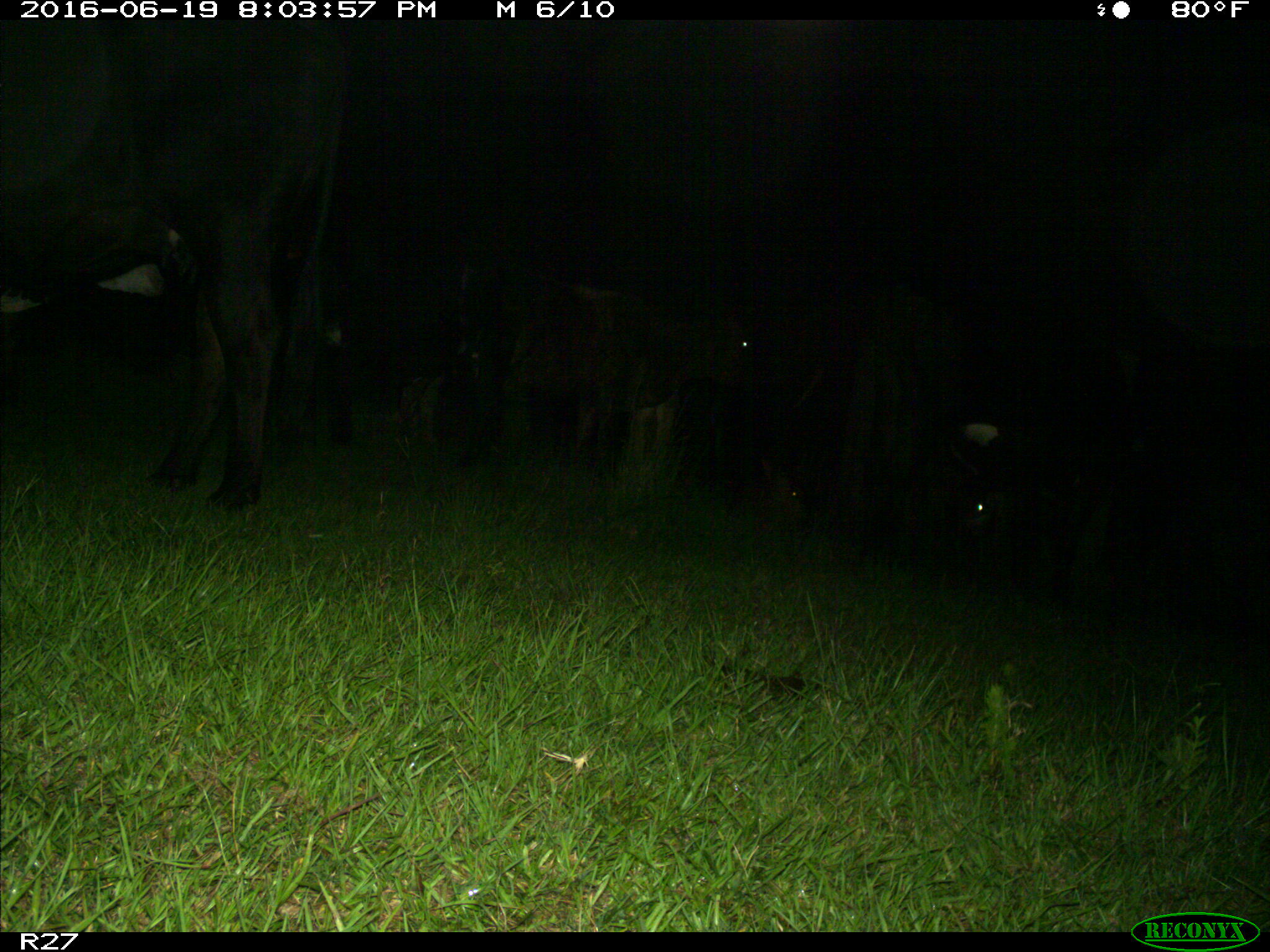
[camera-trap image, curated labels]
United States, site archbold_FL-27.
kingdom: Animalia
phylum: Chordata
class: Mammalia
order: Artiodactyla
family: Bovidae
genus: Bos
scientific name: Bos taurus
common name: domestic cow